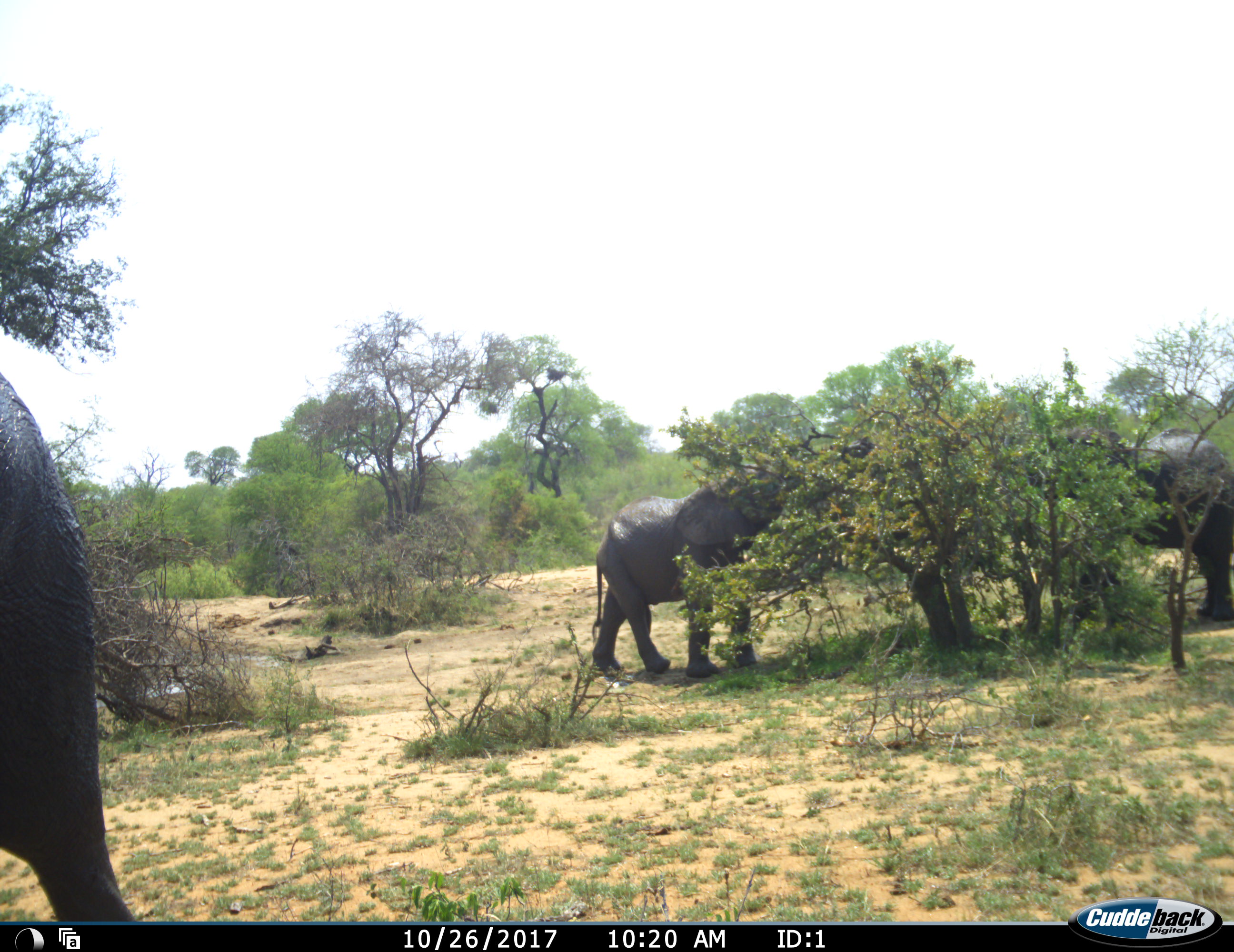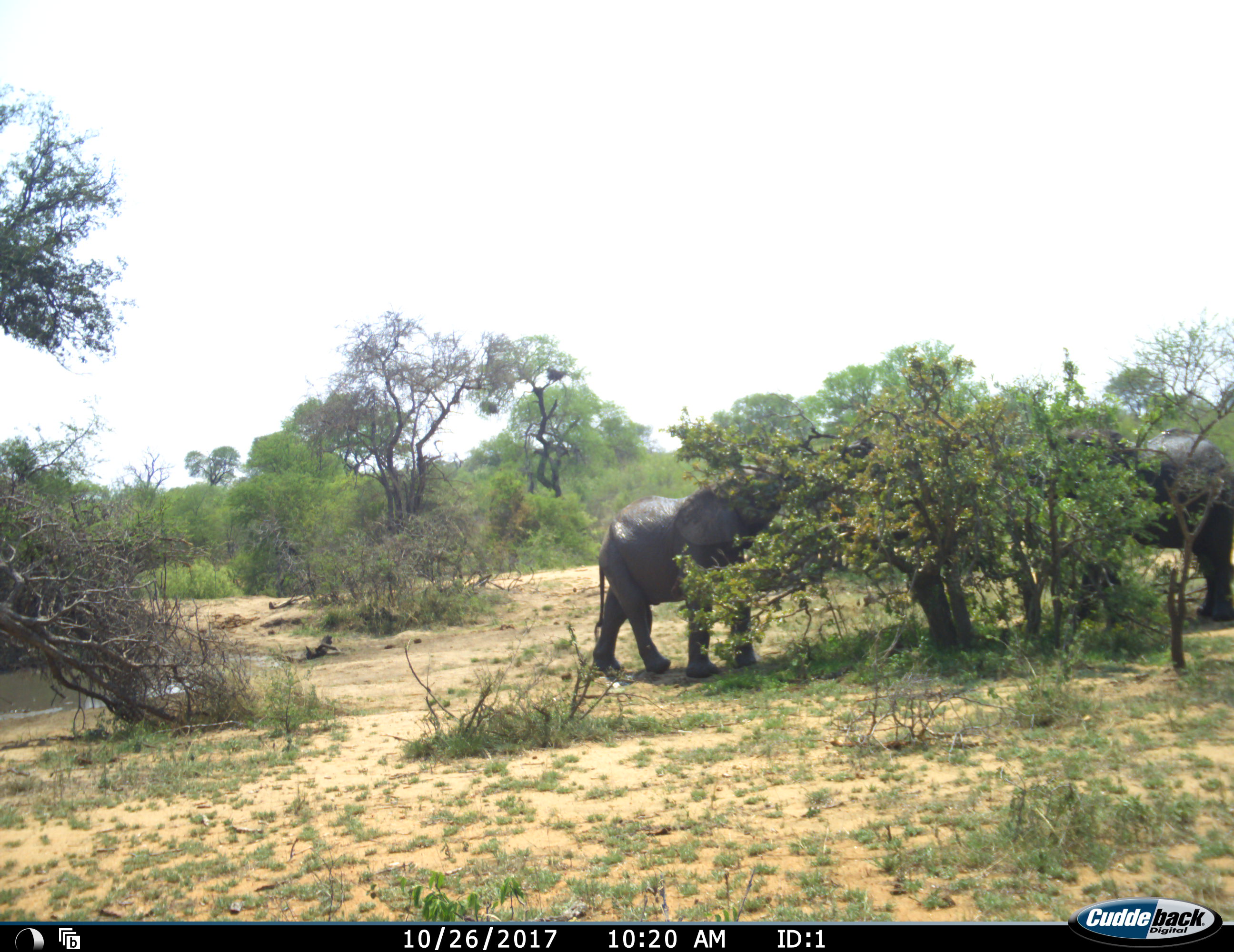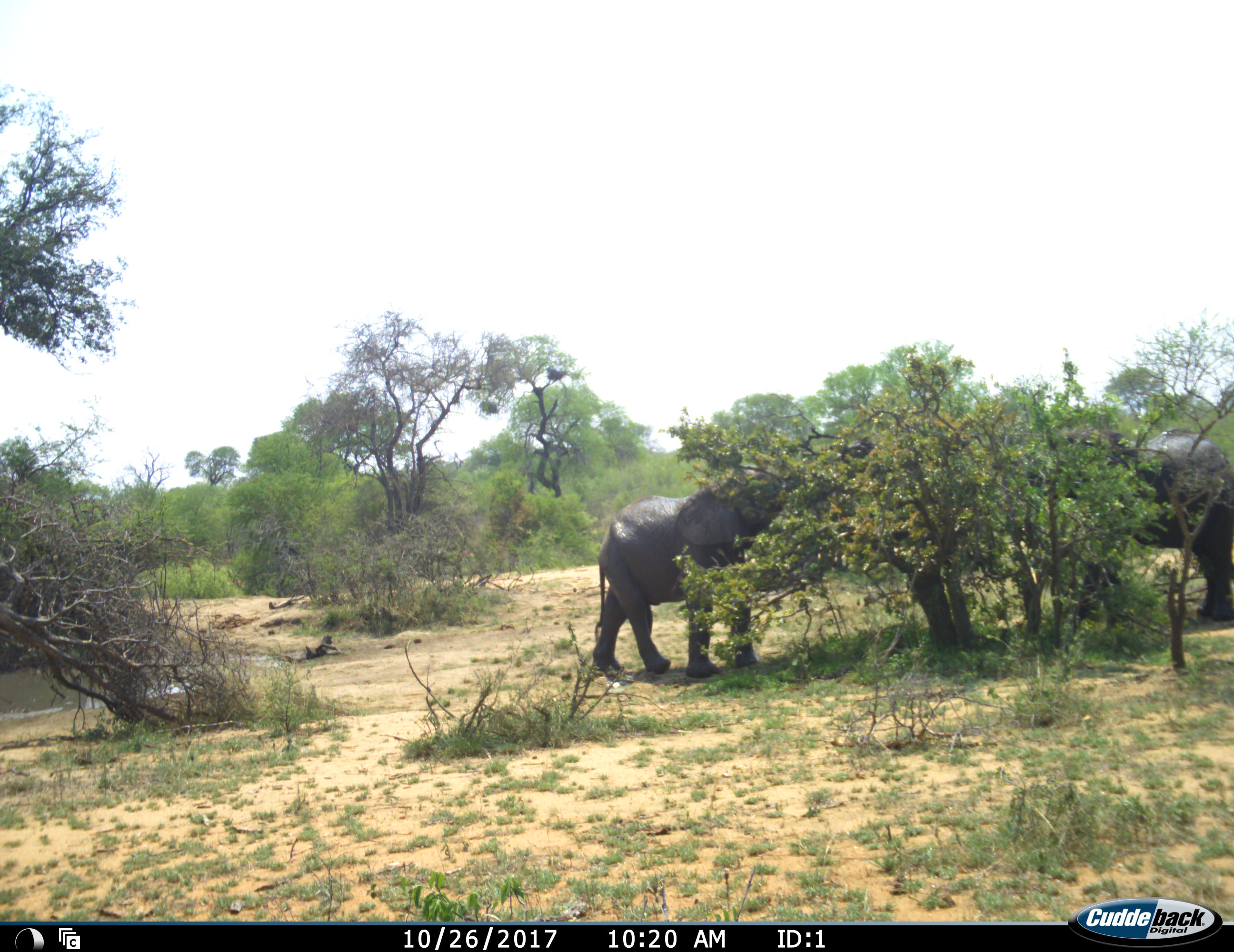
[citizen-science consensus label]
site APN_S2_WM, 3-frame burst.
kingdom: Animalia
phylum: Chordata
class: Mammalia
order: Proboscidea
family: Elephantidae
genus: Loxodonta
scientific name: Loxodonta africana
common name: african bush elephant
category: elephant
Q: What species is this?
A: Elephant (african bush elephant) (Loxodonta africana).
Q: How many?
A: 3.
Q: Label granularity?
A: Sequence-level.